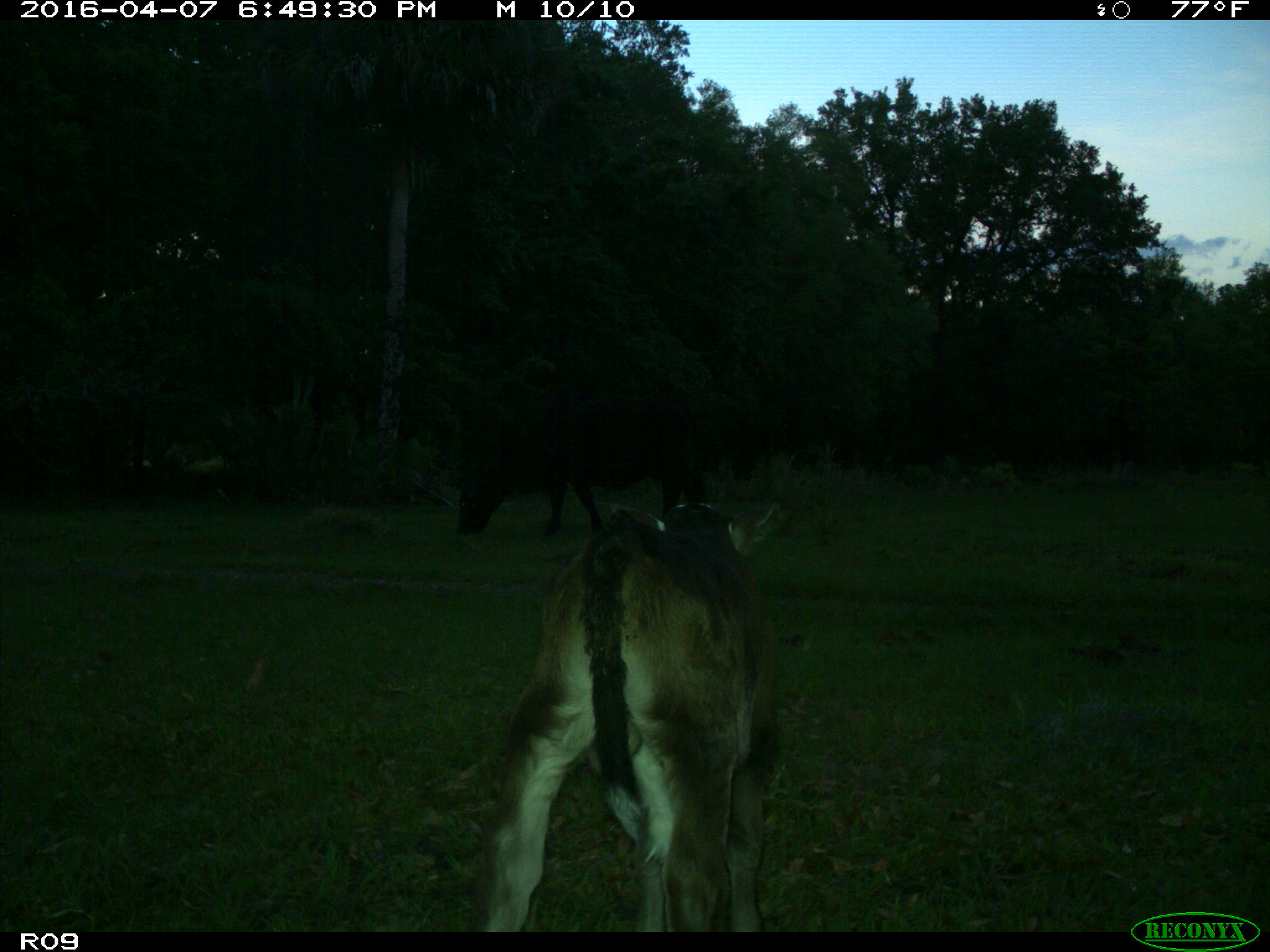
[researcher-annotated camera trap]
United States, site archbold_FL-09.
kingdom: Animalia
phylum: Chordata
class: Mammalia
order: Artiodactyla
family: Bovidae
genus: Bos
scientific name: Bos taurus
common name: domestic cow